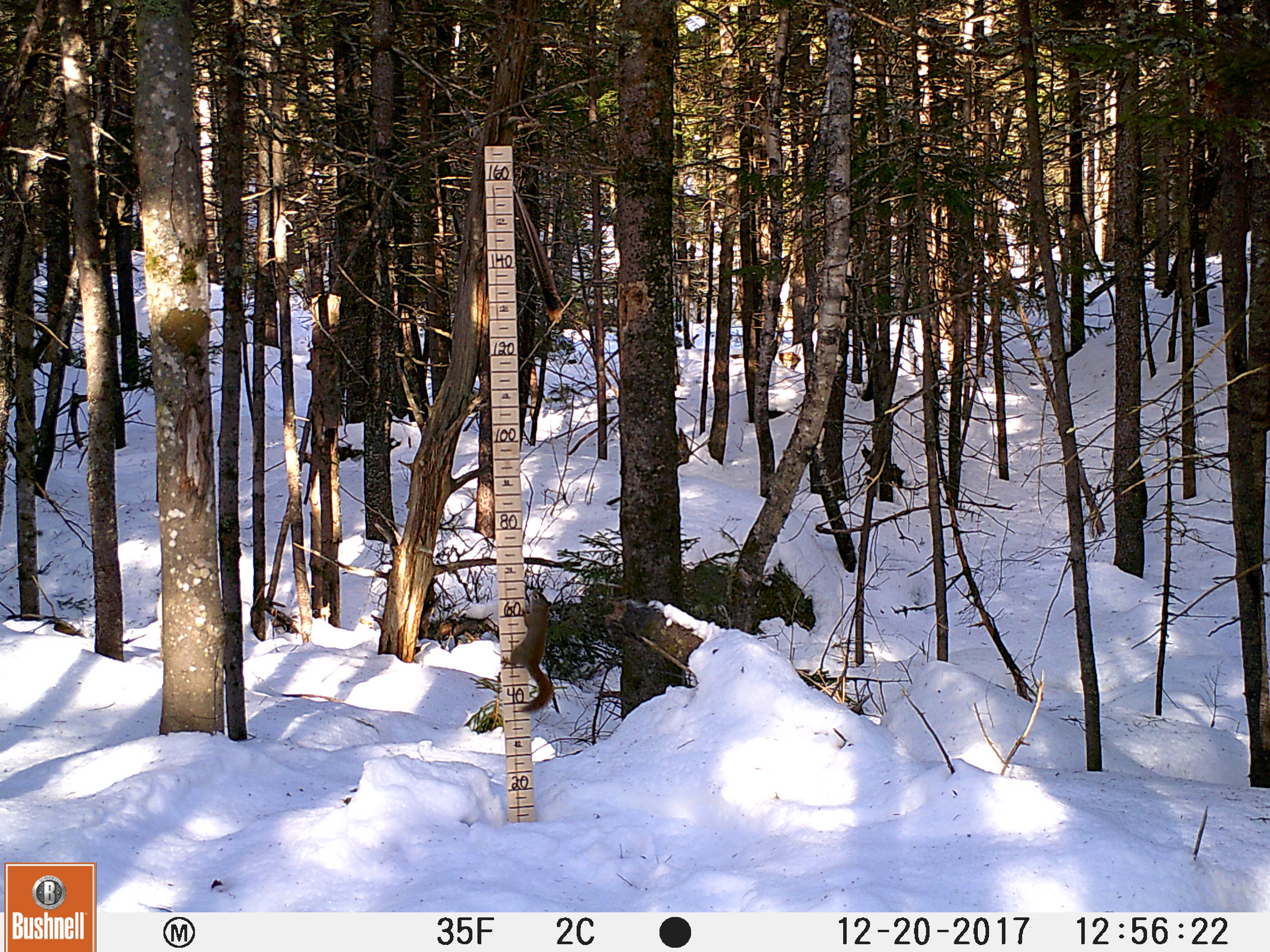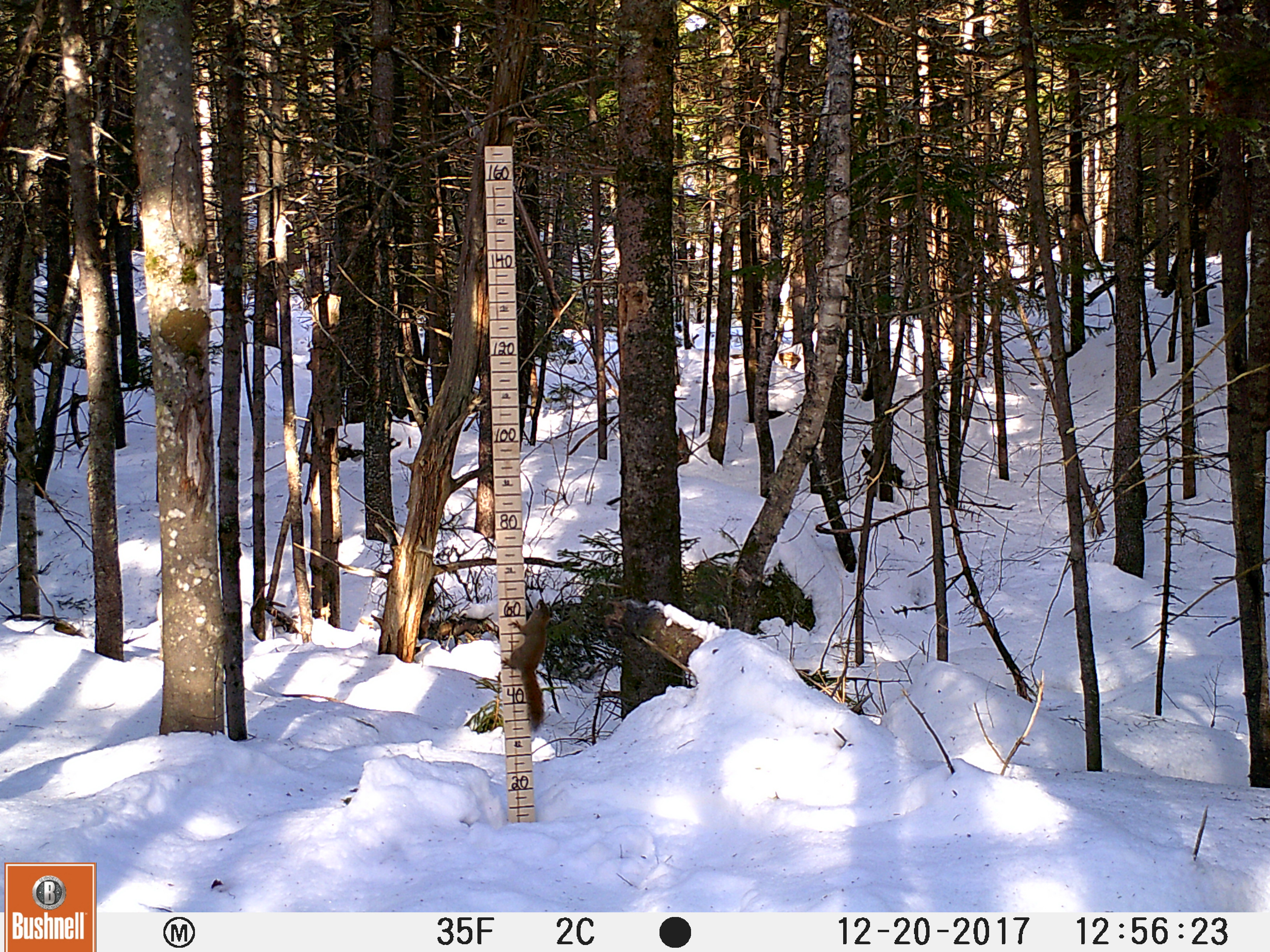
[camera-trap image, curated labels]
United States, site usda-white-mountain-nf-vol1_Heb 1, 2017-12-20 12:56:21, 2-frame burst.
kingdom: Animalia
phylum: Chordata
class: Mammalia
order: Rodentia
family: Sciuridae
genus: Tamiasciurus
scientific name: Tamiasciurus hudsonicus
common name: red squirrel